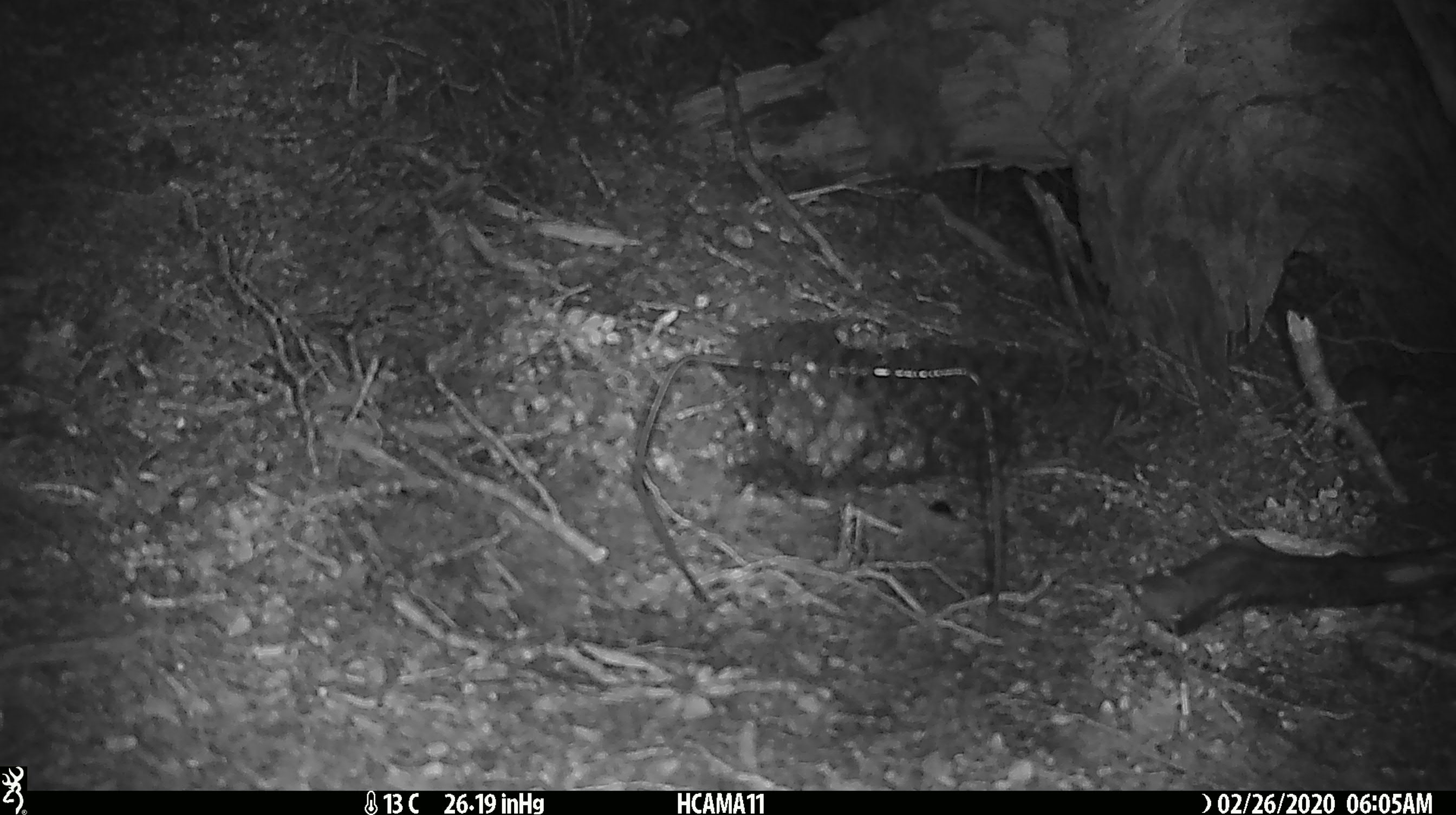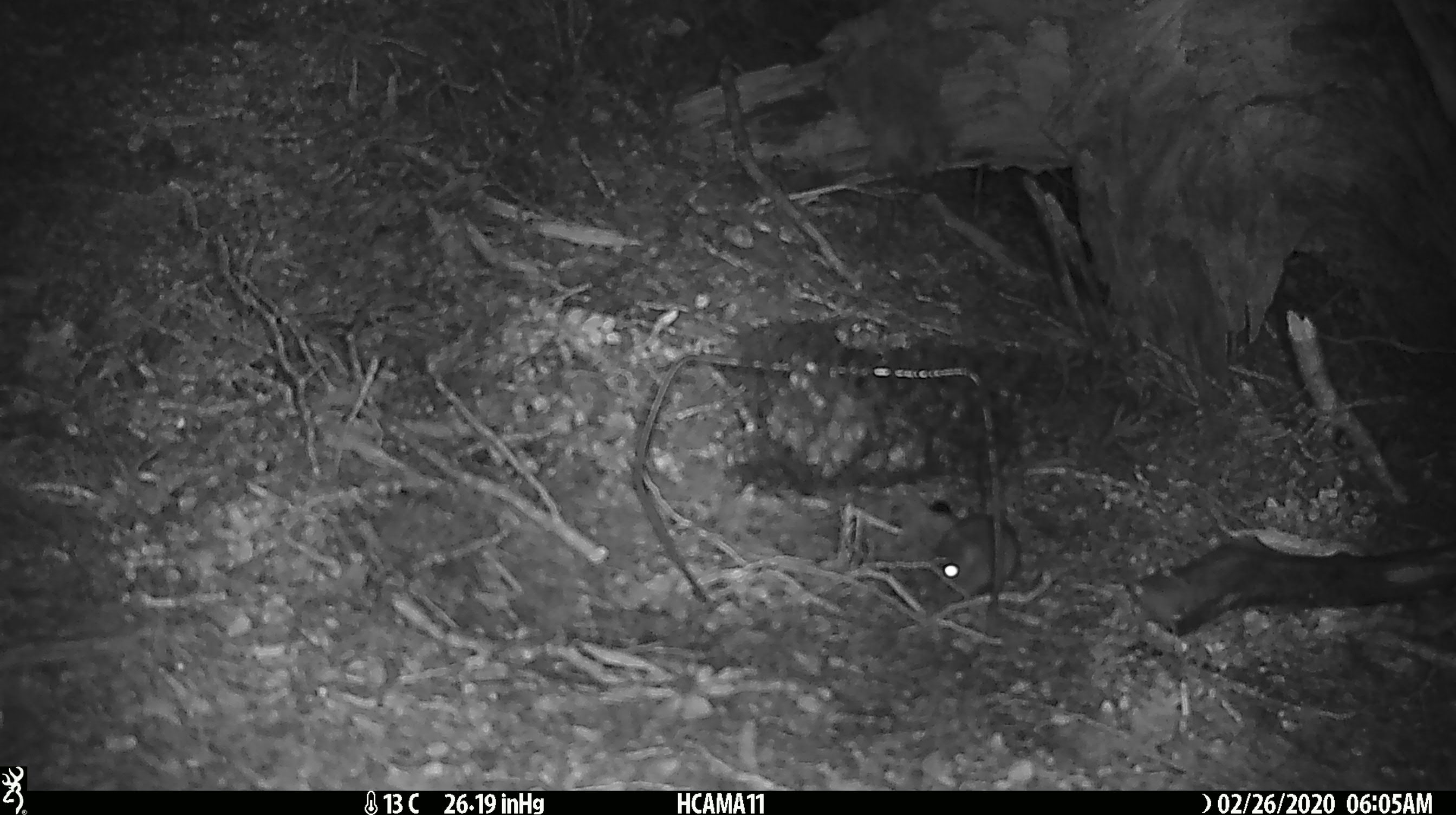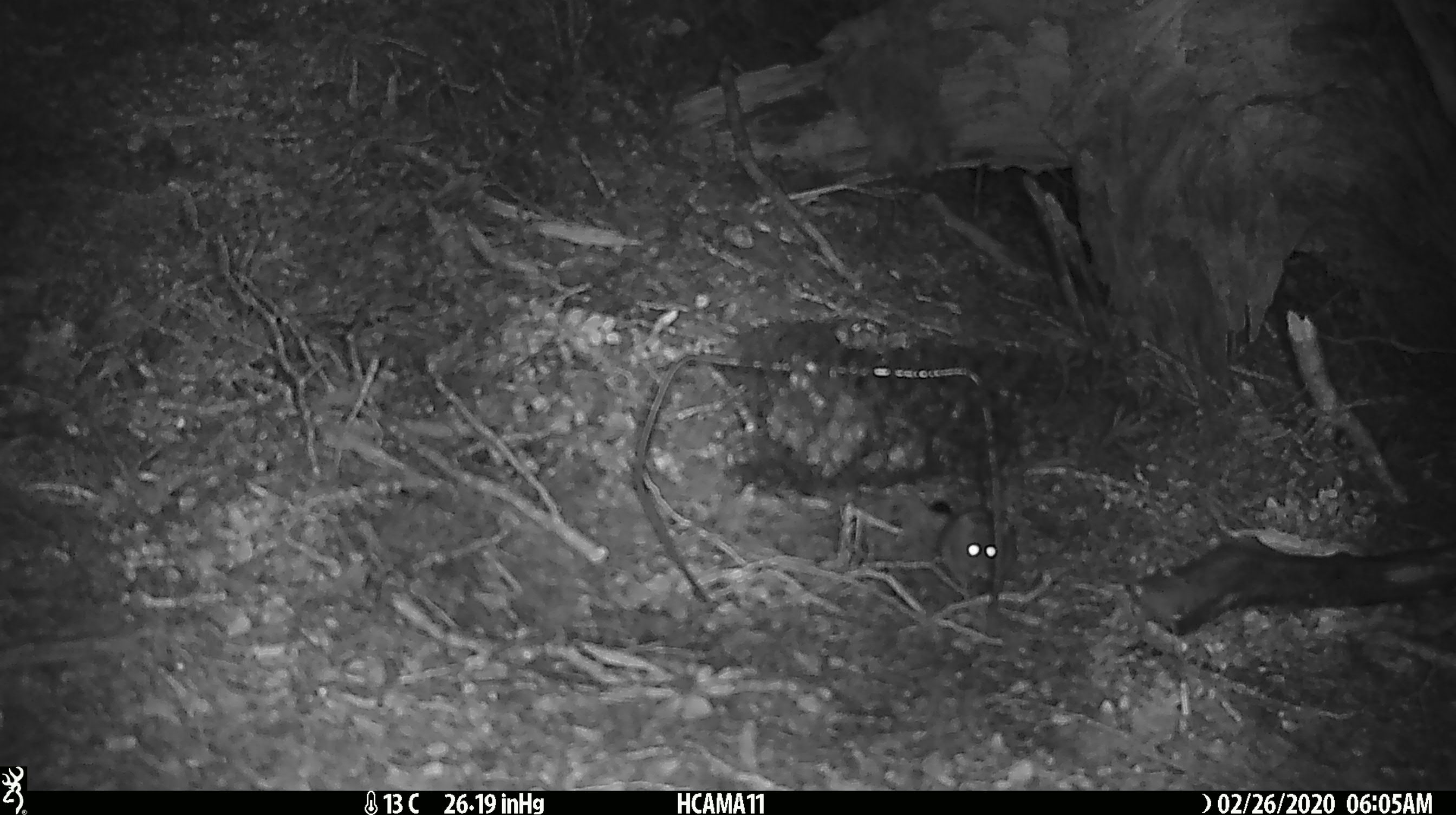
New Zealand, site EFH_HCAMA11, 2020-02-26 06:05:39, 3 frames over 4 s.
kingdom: Animalia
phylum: Chordata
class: Mammalia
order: Rodentia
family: Muridae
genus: Mus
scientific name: Mus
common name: mouse